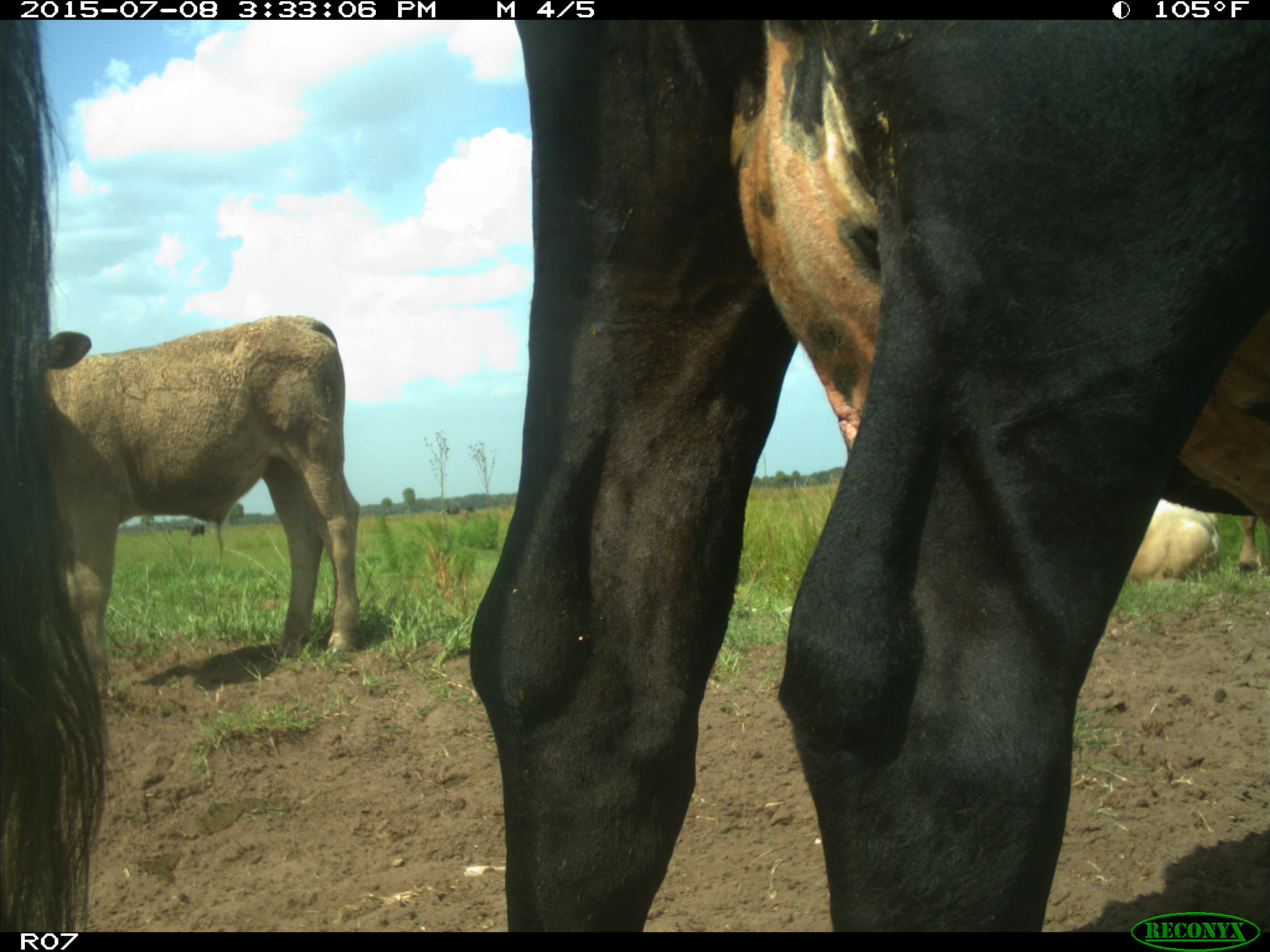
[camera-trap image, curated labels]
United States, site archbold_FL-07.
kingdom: Animalia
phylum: Chordata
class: Mammalia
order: Artiodactyla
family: Bovidae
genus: Bos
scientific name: Bos taurus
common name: domestic cow